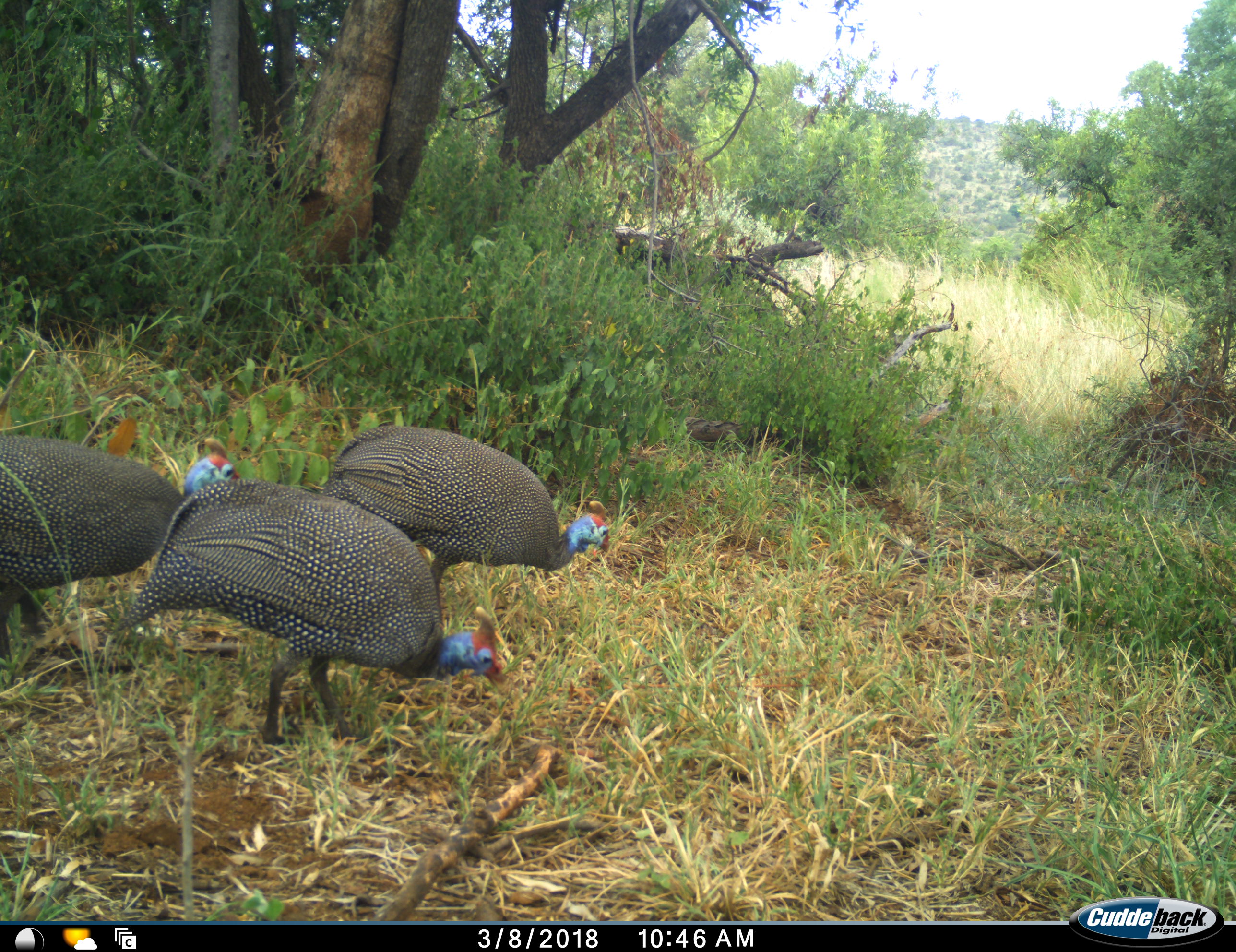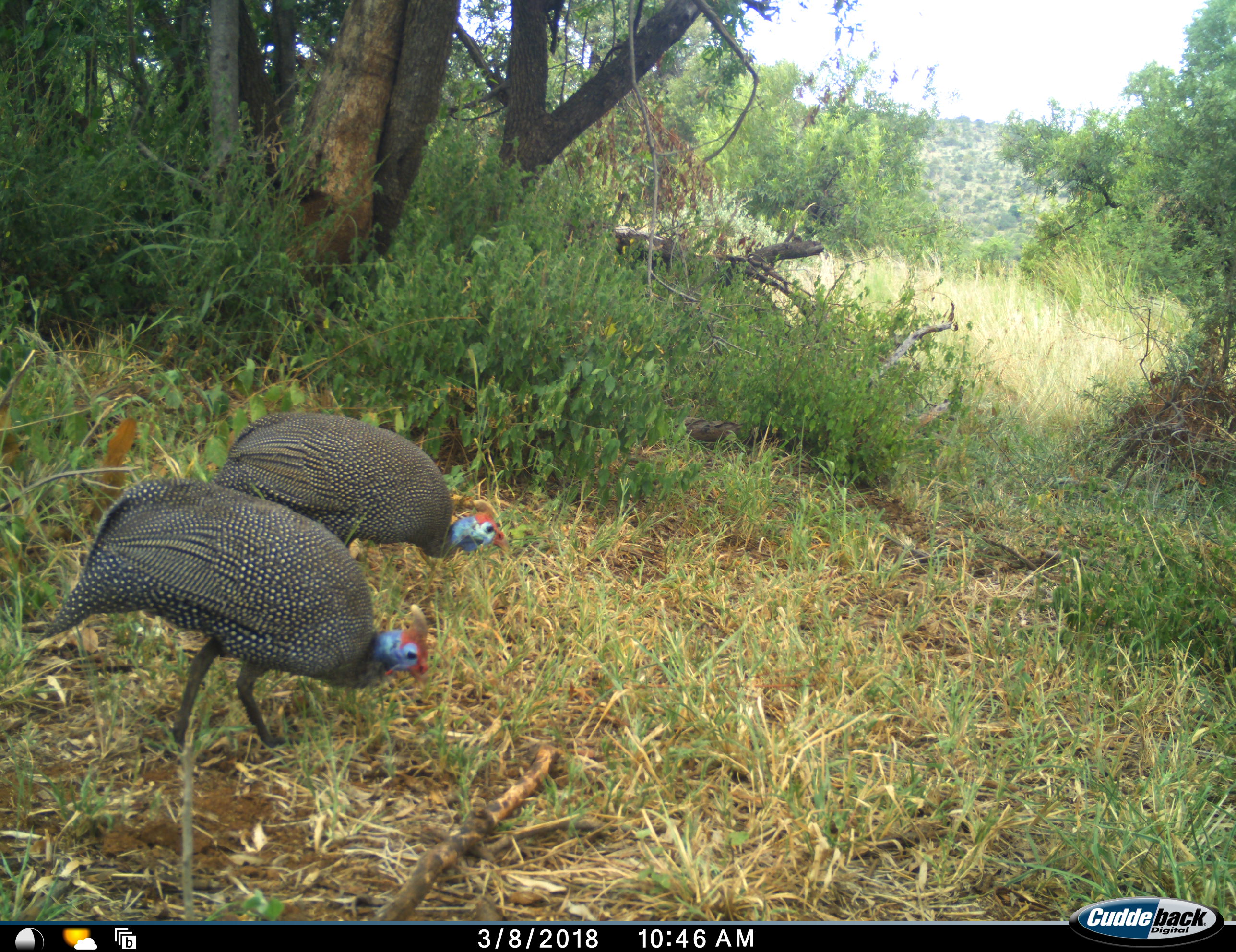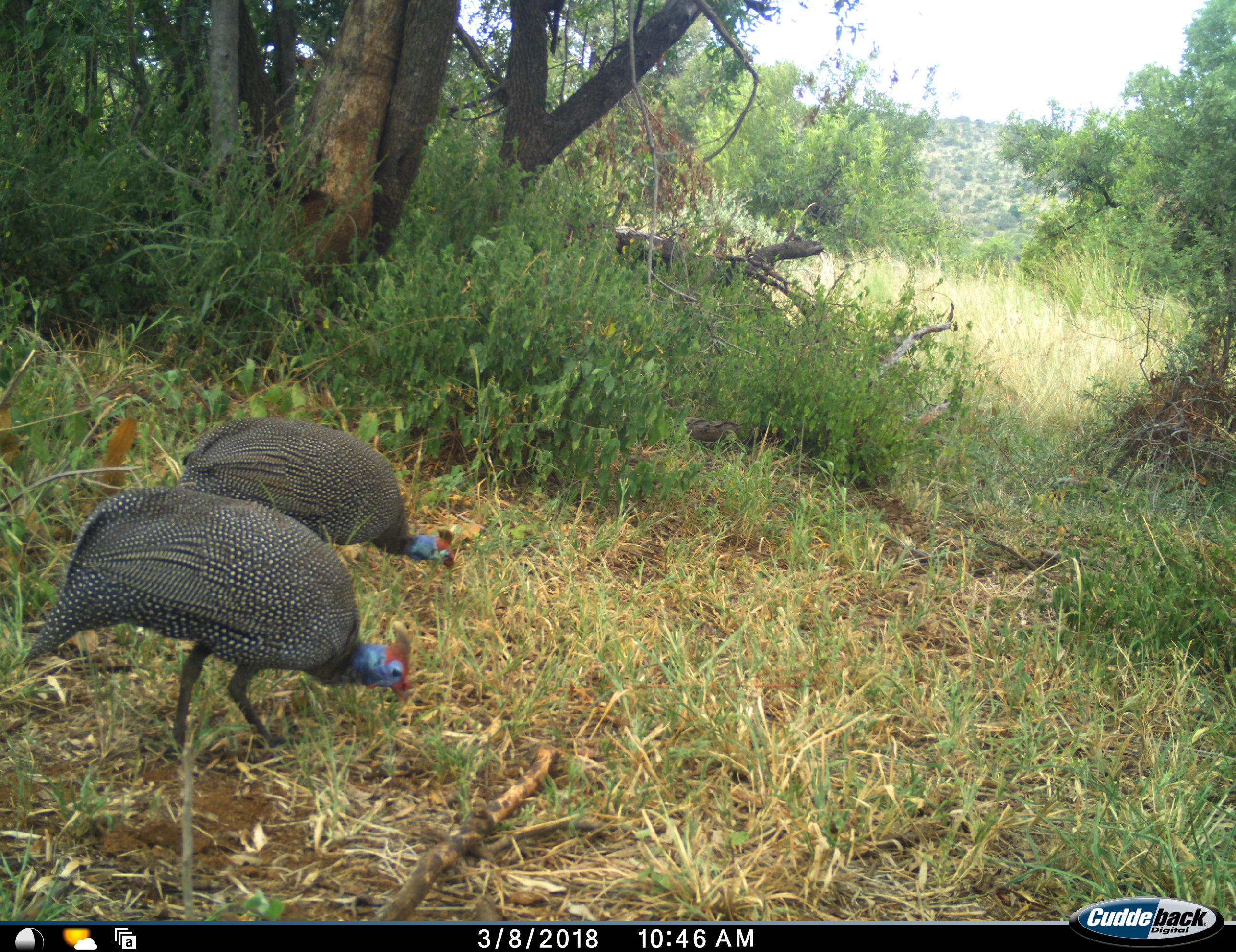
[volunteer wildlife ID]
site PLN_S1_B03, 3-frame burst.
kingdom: Animalia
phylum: Chordata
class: Aves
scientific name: Aves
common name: bird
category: birdother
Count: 3.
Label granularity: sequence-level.